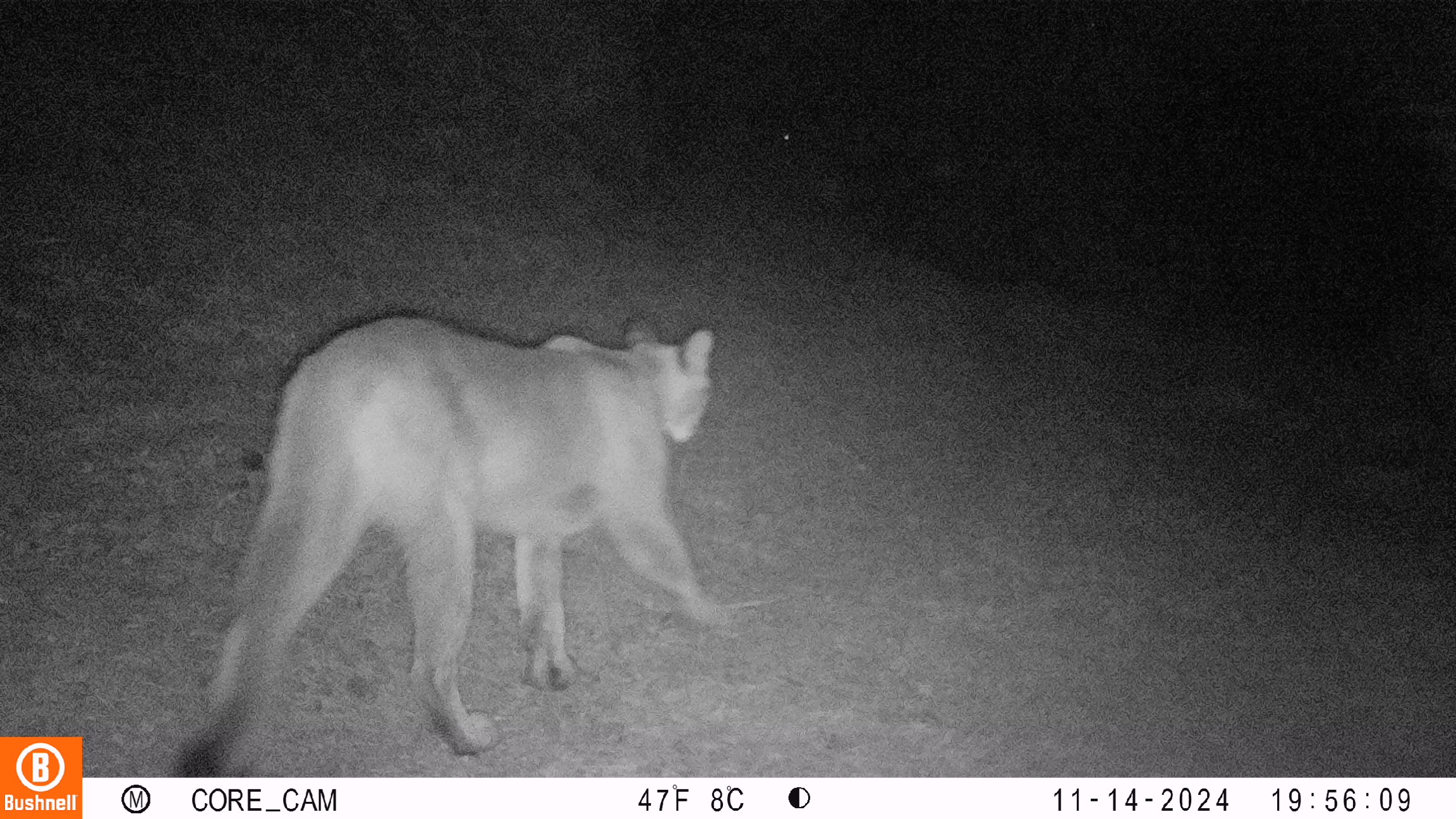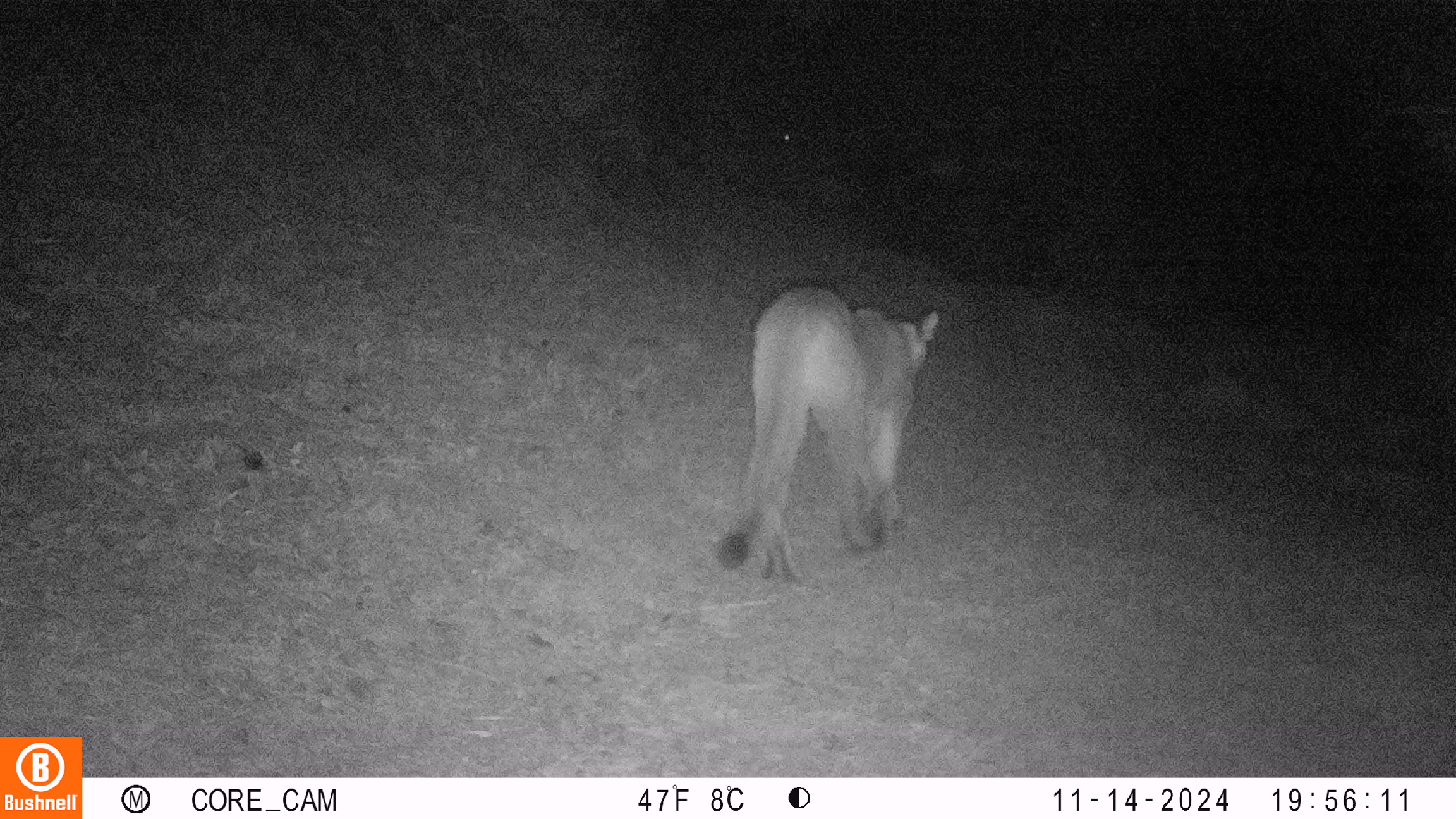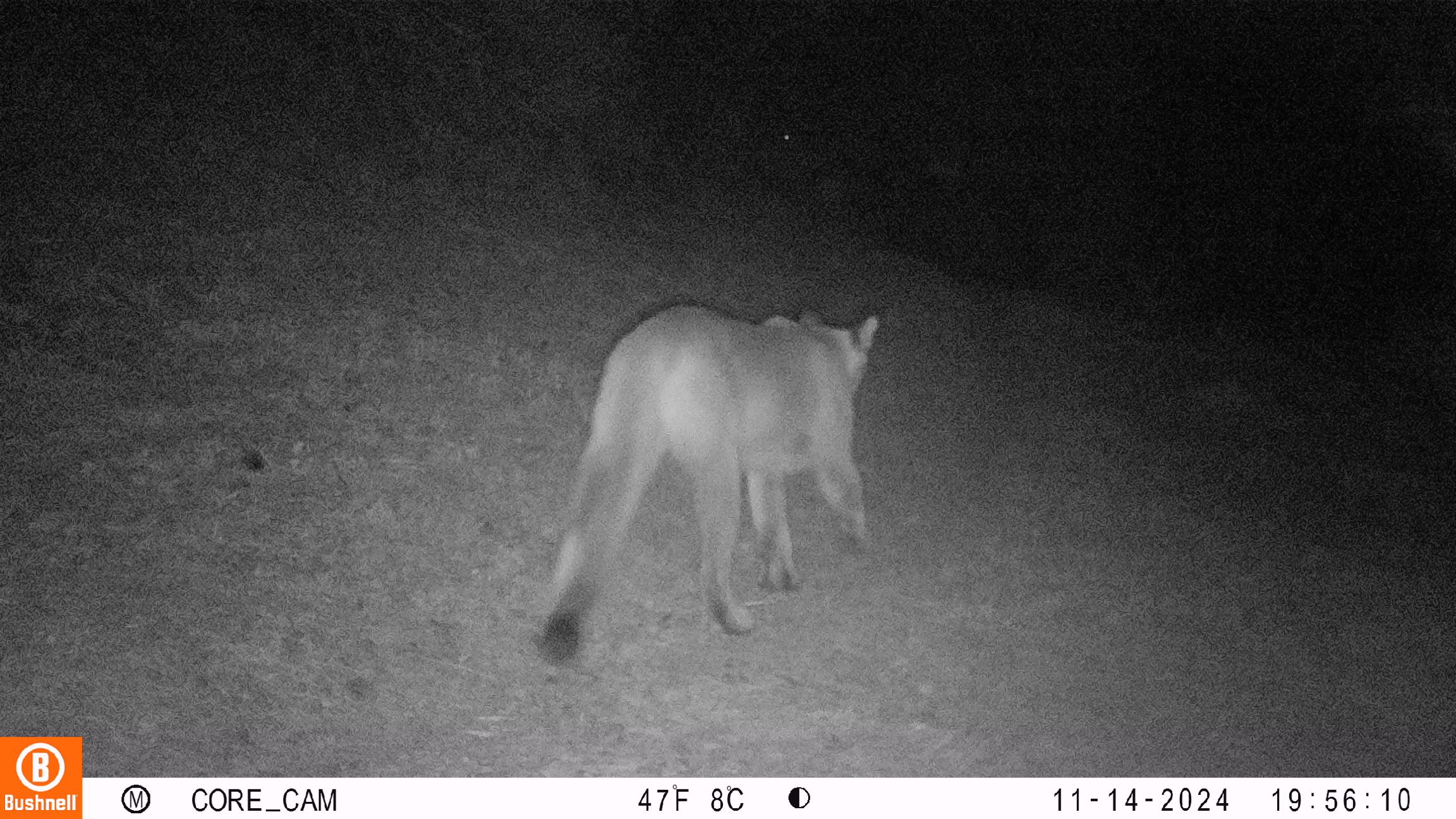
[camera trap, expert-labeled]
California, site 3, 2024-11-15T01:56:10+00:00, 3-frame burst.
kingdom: Animalia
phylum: Chordata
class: Mammalia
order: Carnivora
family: Felidae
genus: Puma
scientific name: Puma concolor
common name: puma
Puma (Puma concolor).